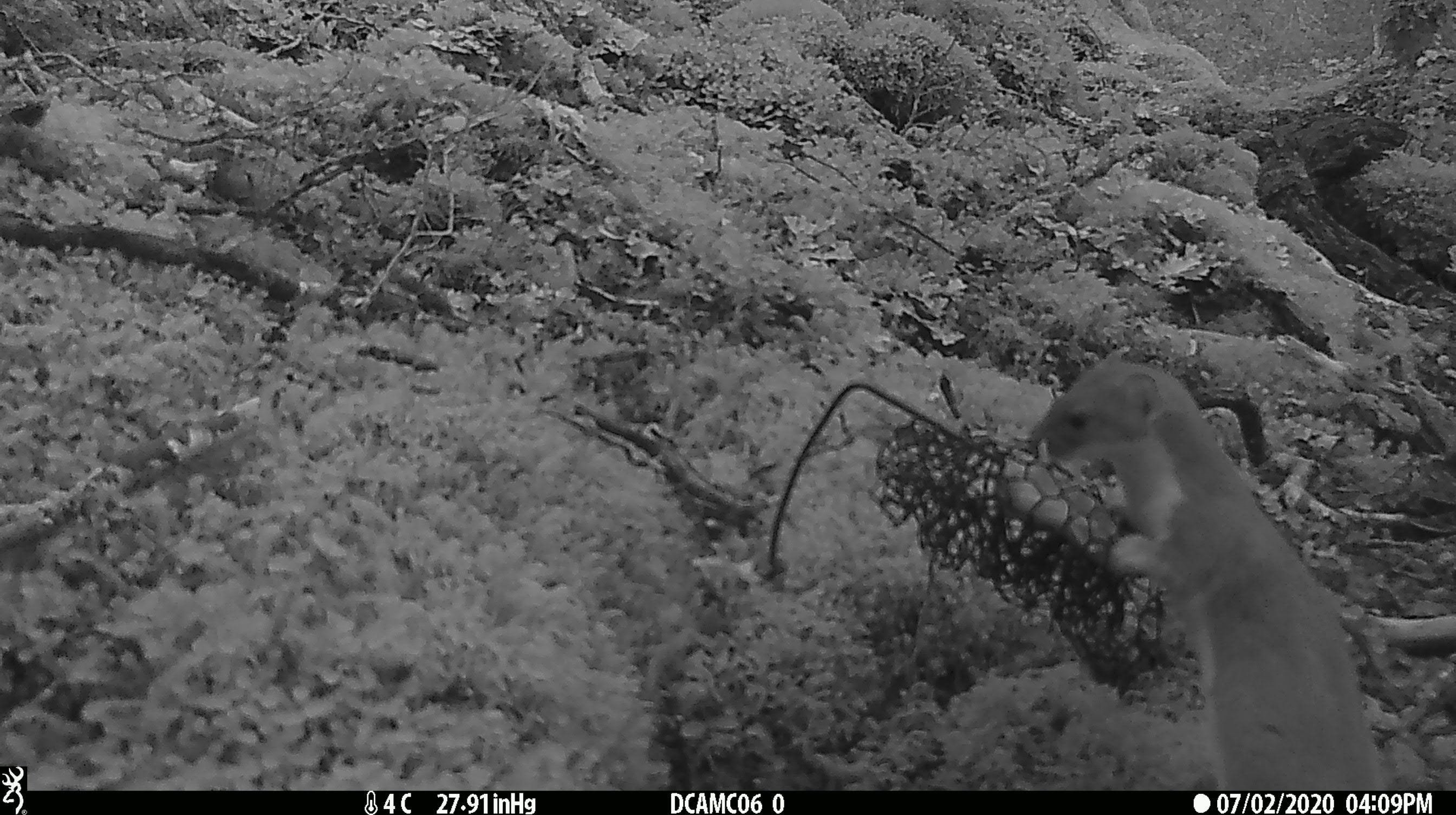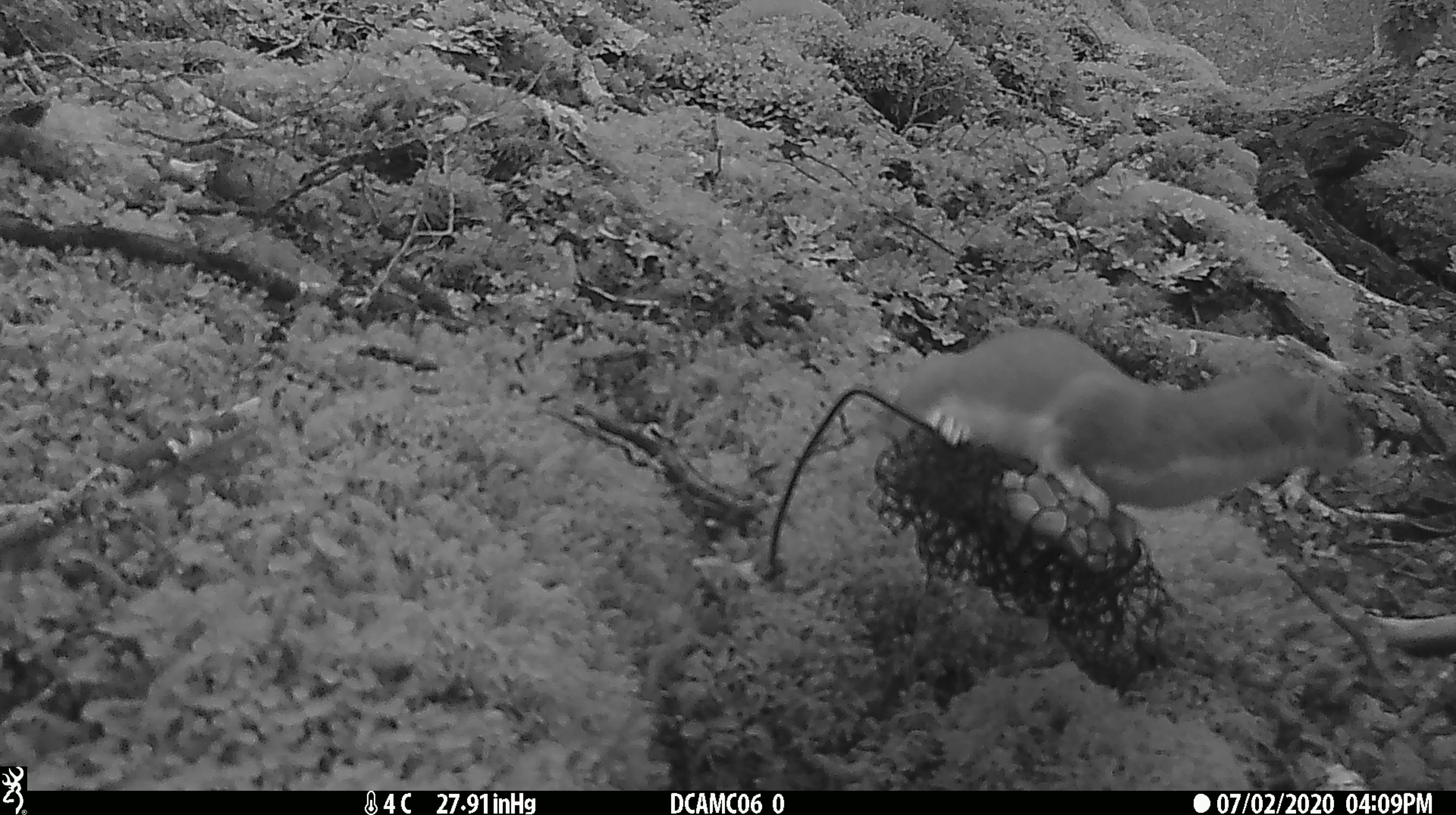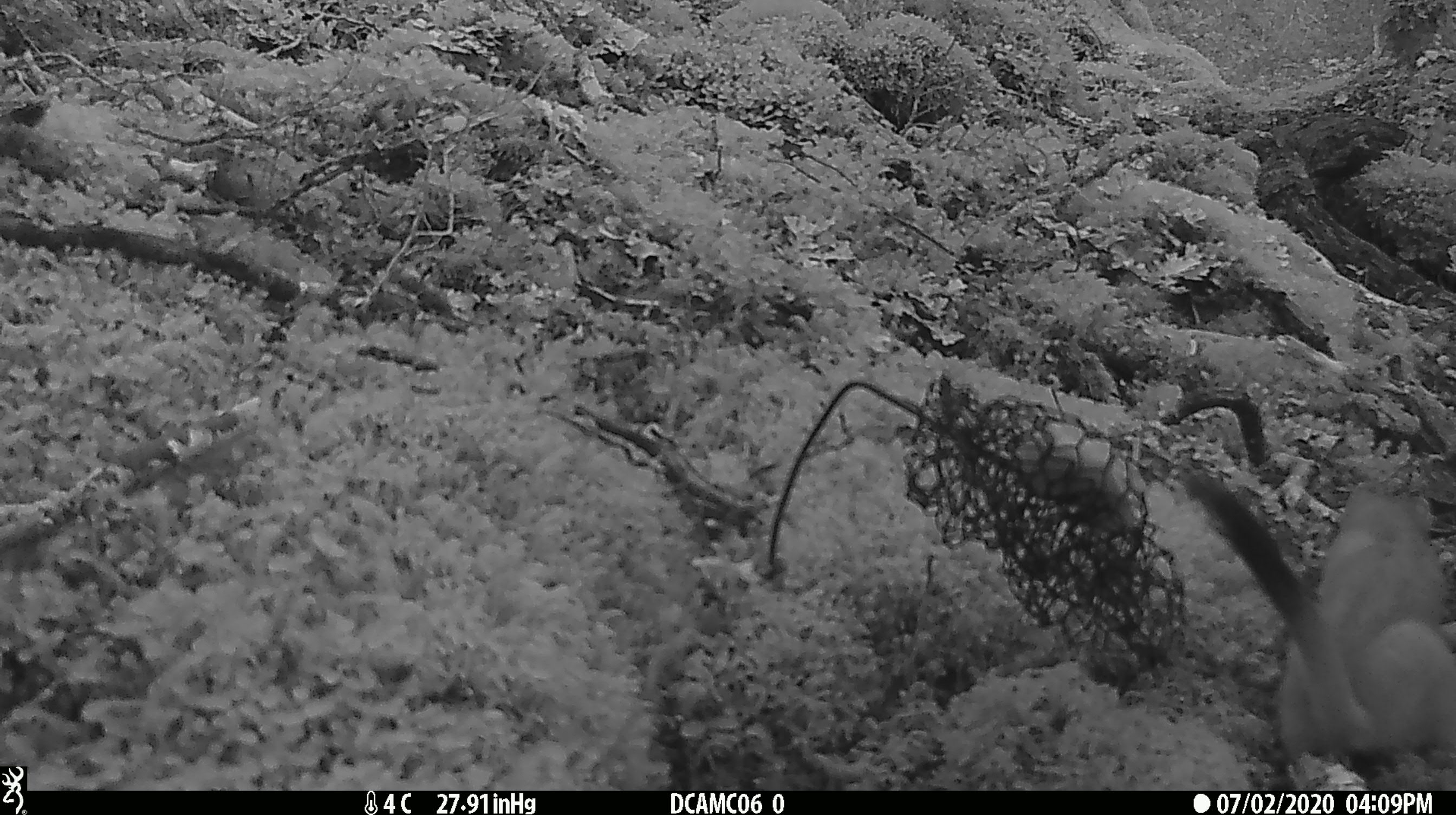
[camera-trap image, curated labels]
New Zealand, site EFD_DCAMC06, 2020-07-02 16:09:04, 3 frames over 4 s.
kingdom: Animalia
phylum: Chordata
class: Mammalia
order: Carnivora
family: Mustelidae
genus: Mustela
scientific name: Mustela erminea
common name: stoat